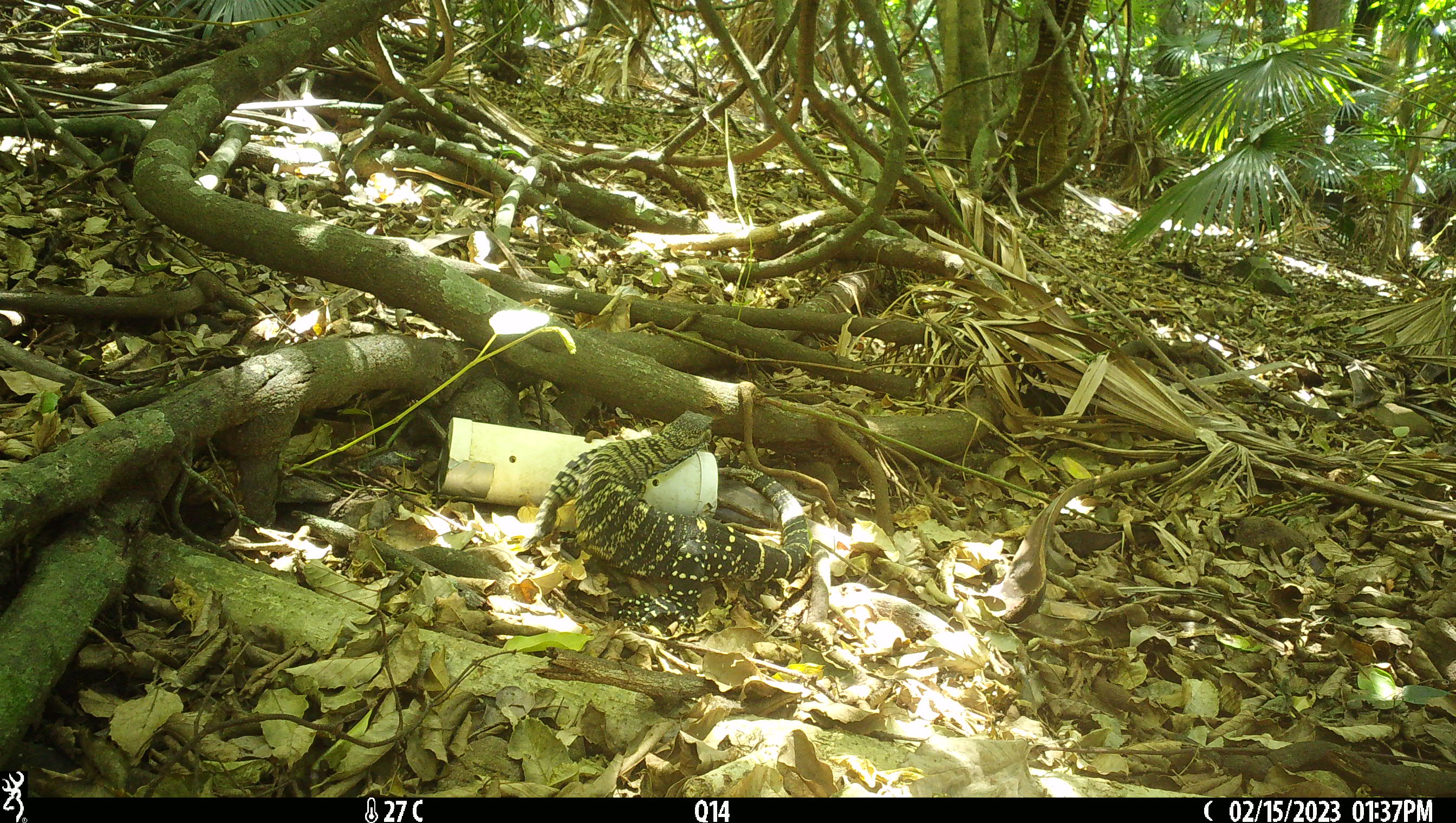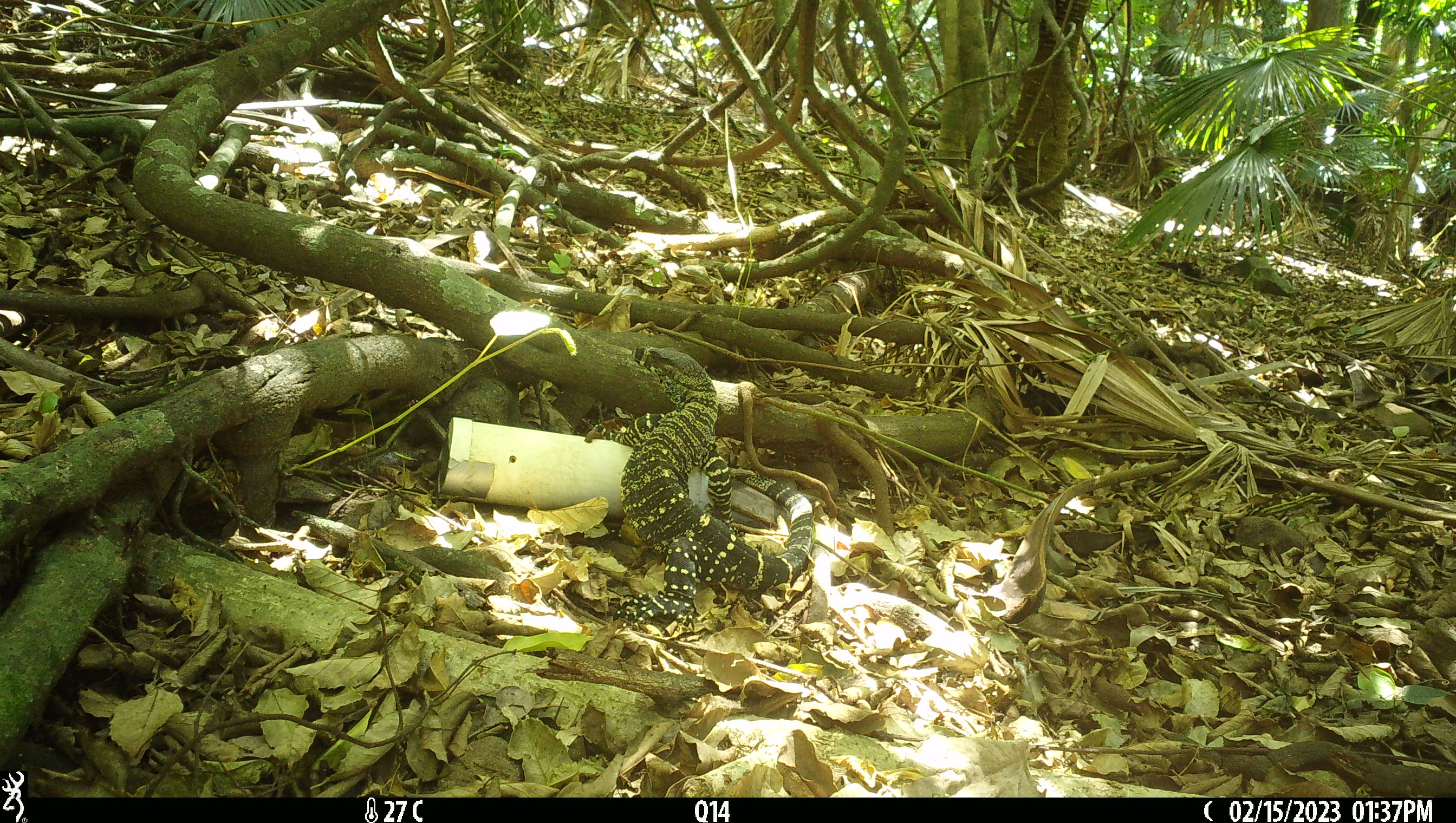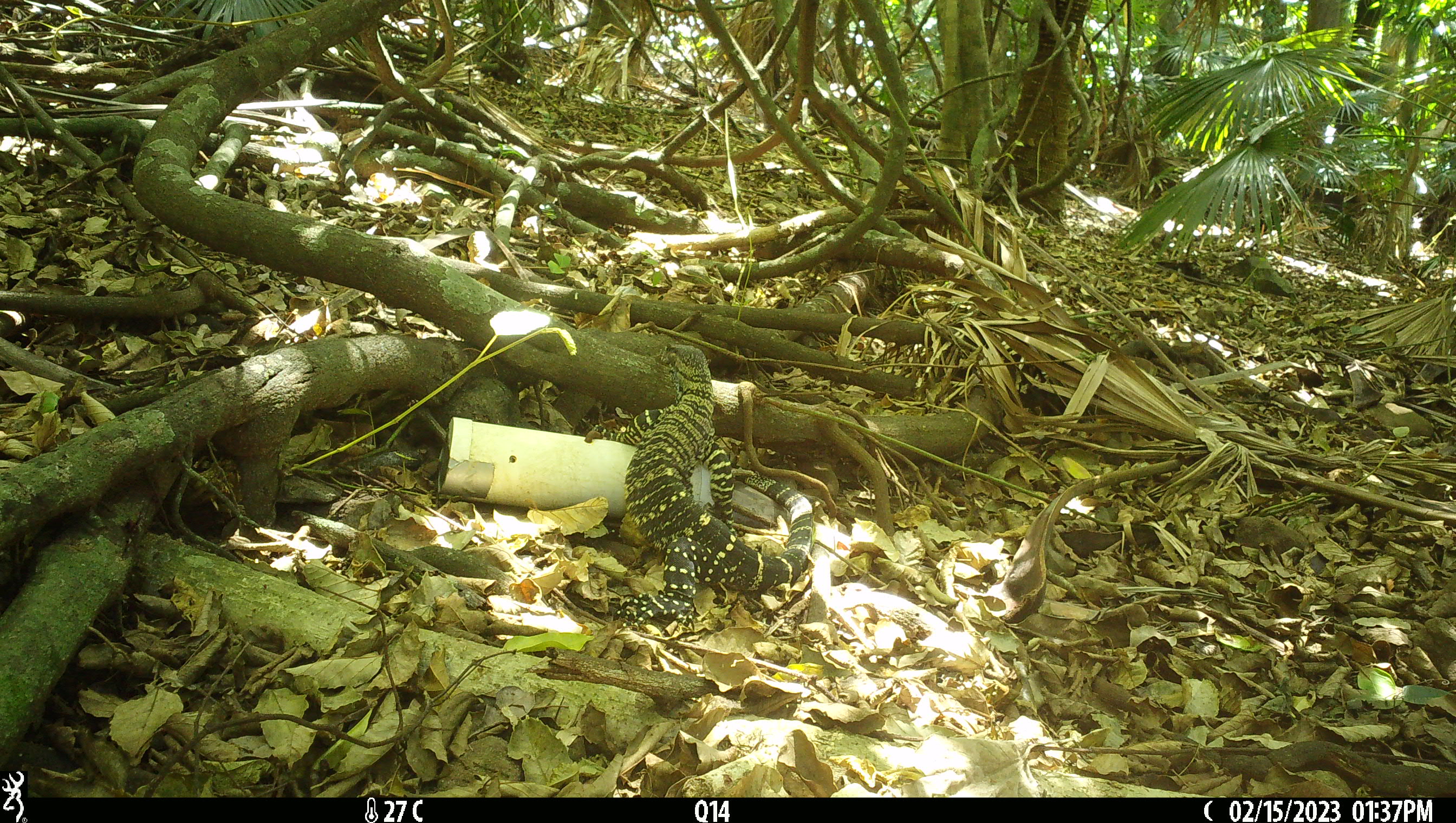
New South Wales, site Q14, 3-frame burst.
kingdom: Animalia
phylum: Chordata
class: Reptilia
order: Squamata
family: Varanidae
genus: Varanus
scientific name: Varanus varius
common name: lace monitor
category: goanna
Goanna (lace monitor) (Varanus varius).